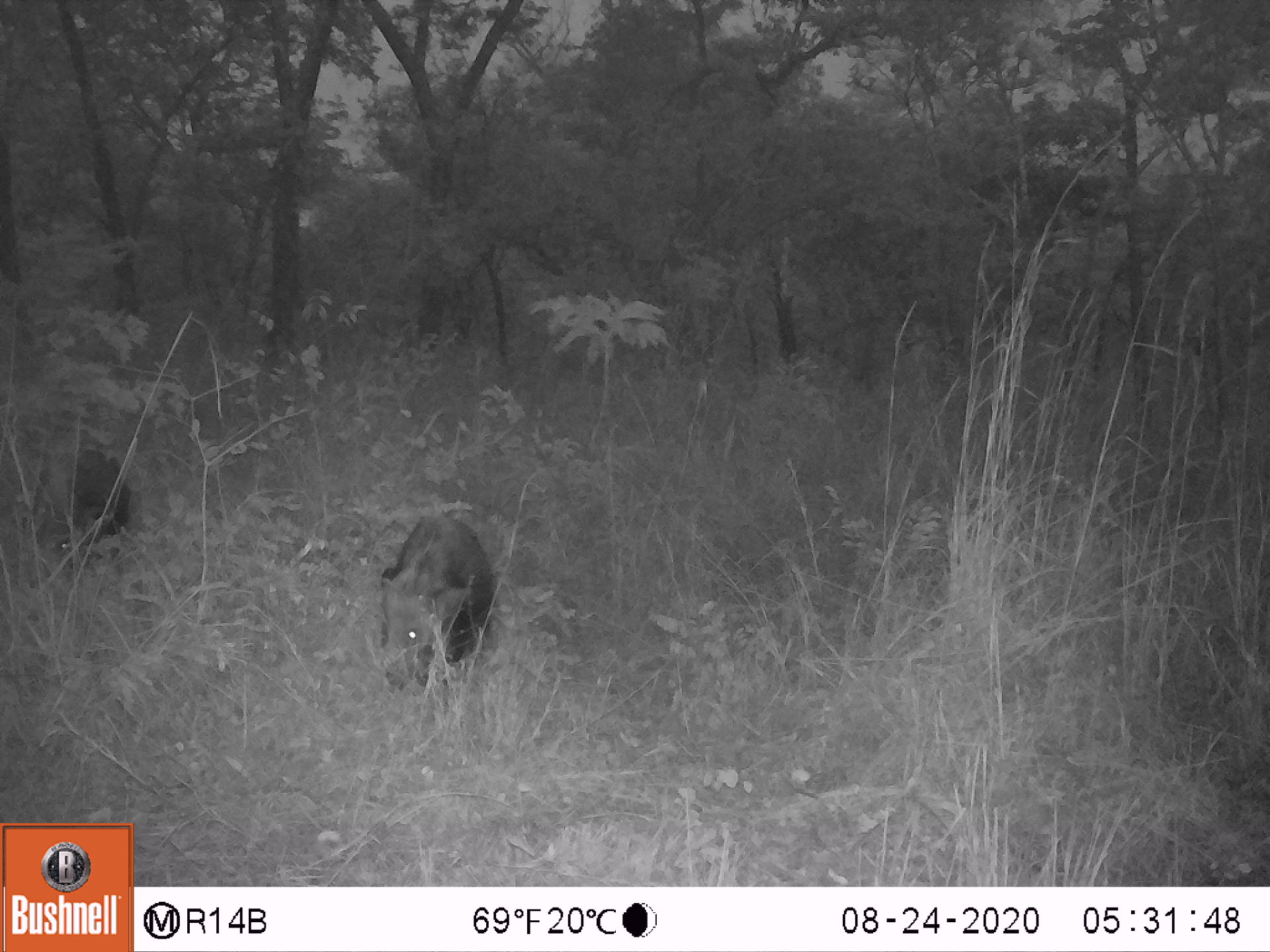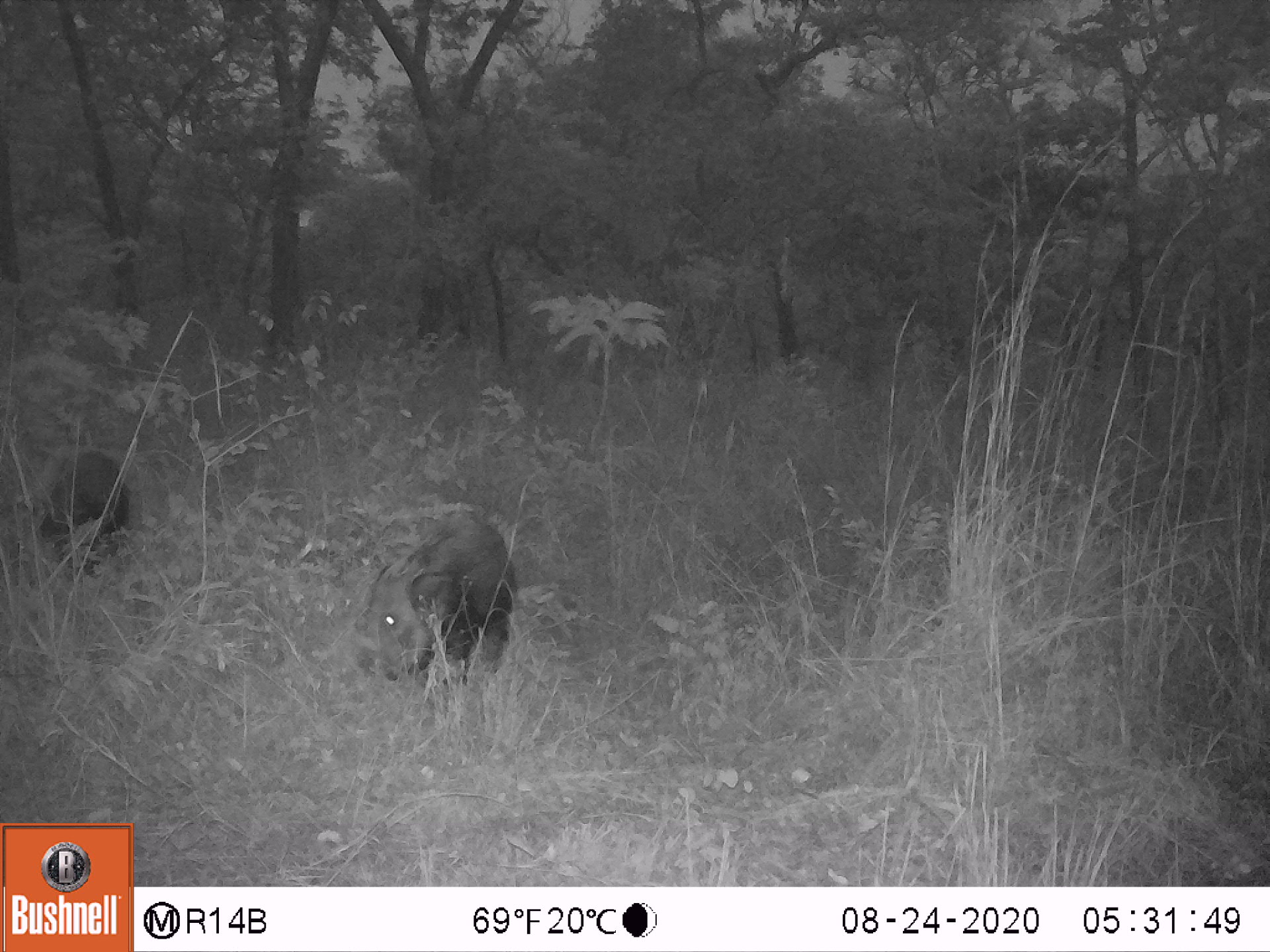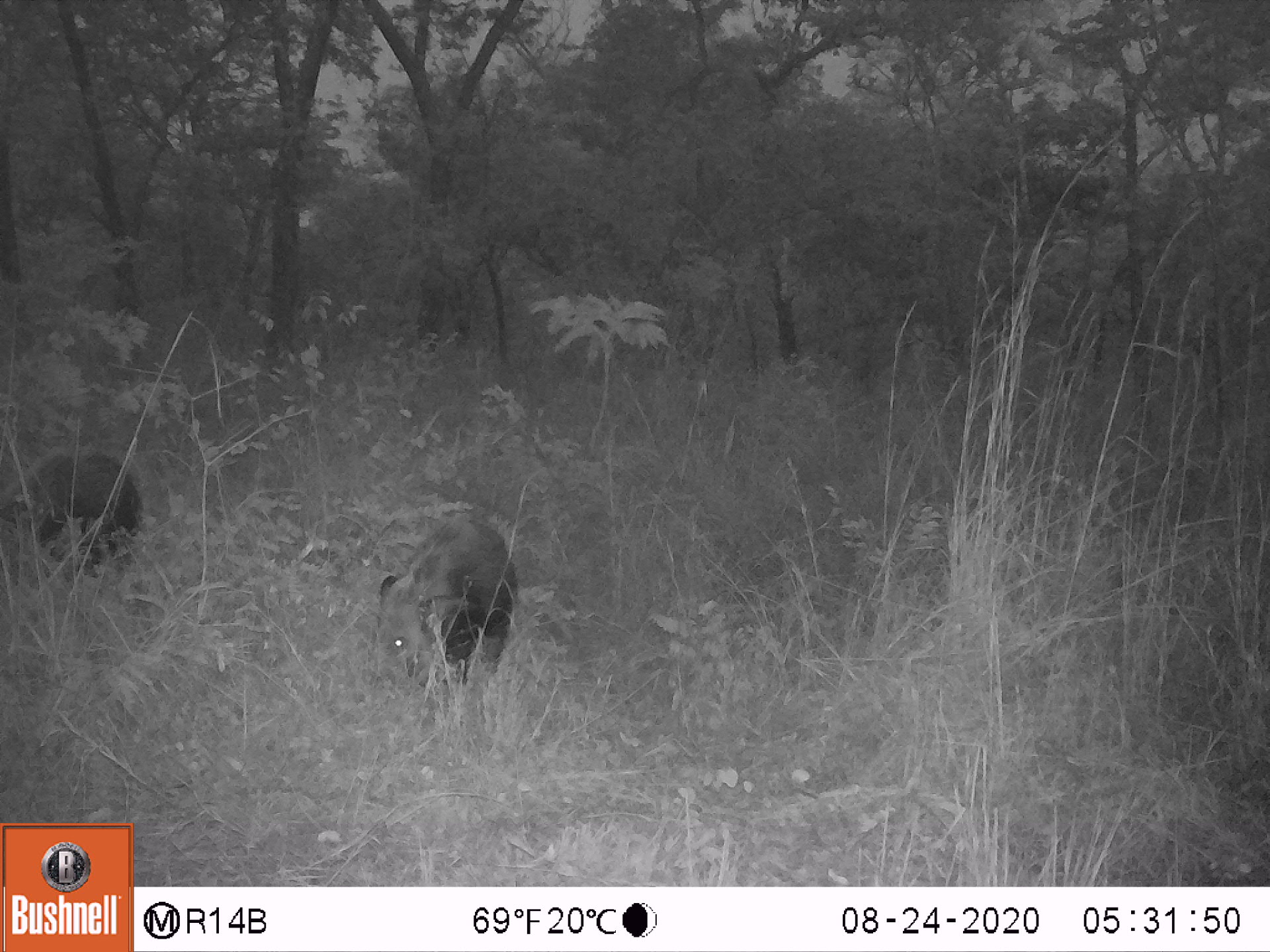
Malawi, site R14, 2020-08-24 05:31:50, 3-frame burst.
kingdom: Animalia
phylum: Chordata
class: Mammalia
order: Artiodactyla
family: Suidae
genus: Potamochoerus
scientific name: Potamochoerus larvatus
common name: bushpig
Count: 2.